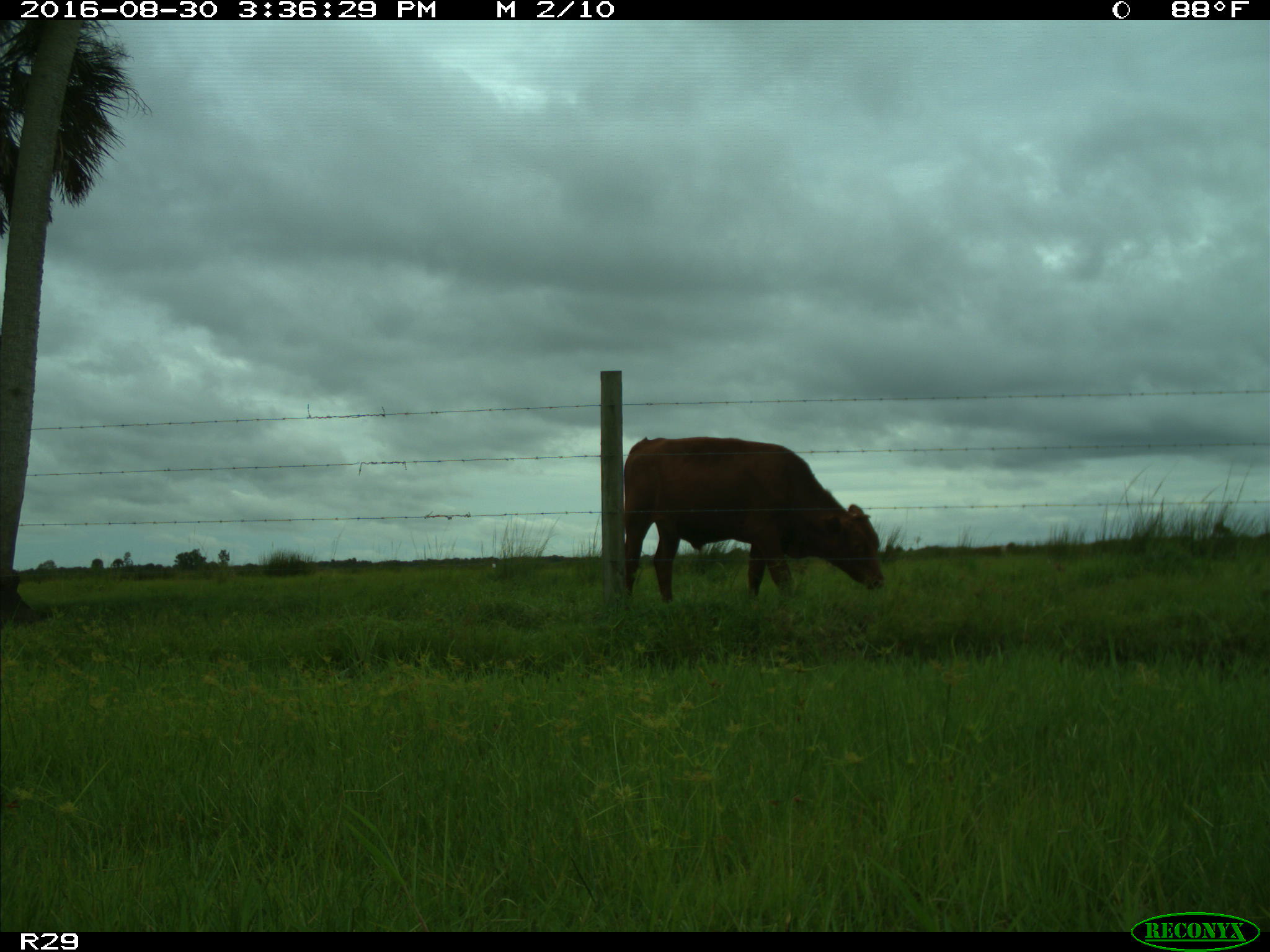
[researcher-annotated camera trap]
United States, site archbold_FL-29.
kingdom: Animalia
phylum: Chordata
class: Mammalia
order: Artiodactyla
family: Bovidae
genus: Bos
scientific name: Bos taurus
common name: domestic cow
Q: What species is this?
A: Bos taurus (domestic cow).